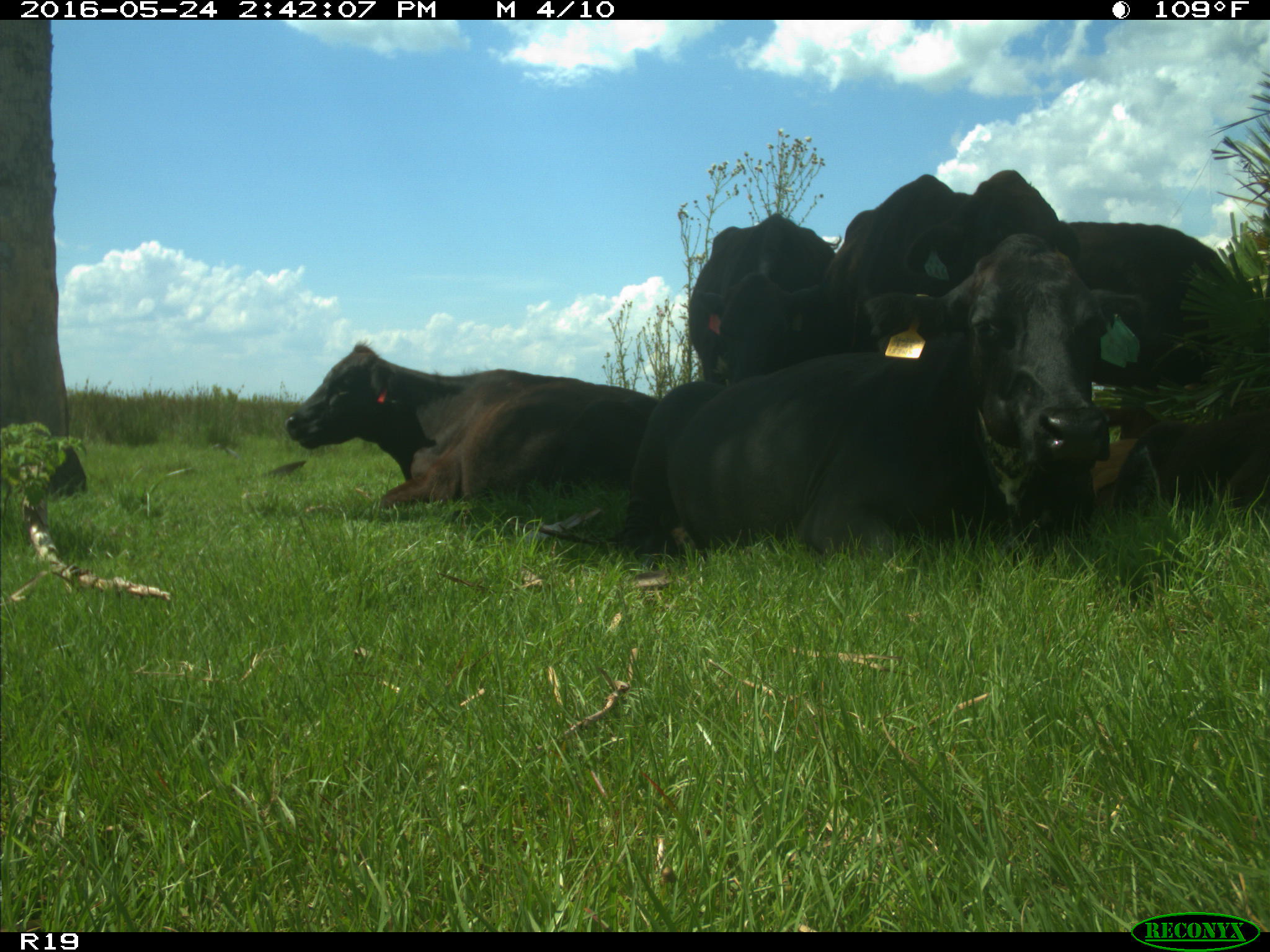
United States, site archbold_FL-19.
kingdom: Animalia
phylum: Chordata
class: Mammalia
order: Artiodactyla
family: Bovidae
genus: Bos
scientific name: Bos taurus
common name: domestic cow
Bos taurus (domestic cow).